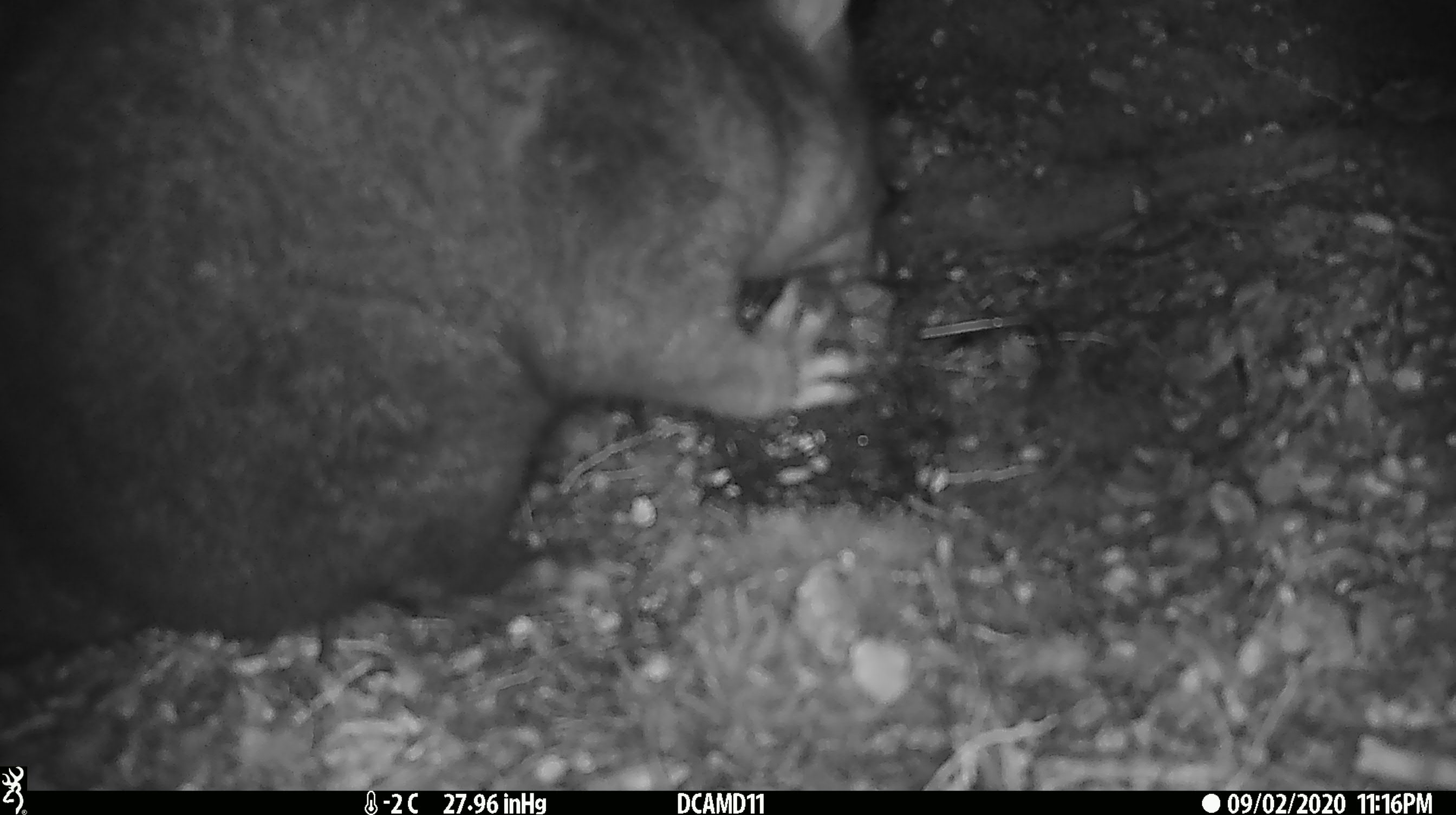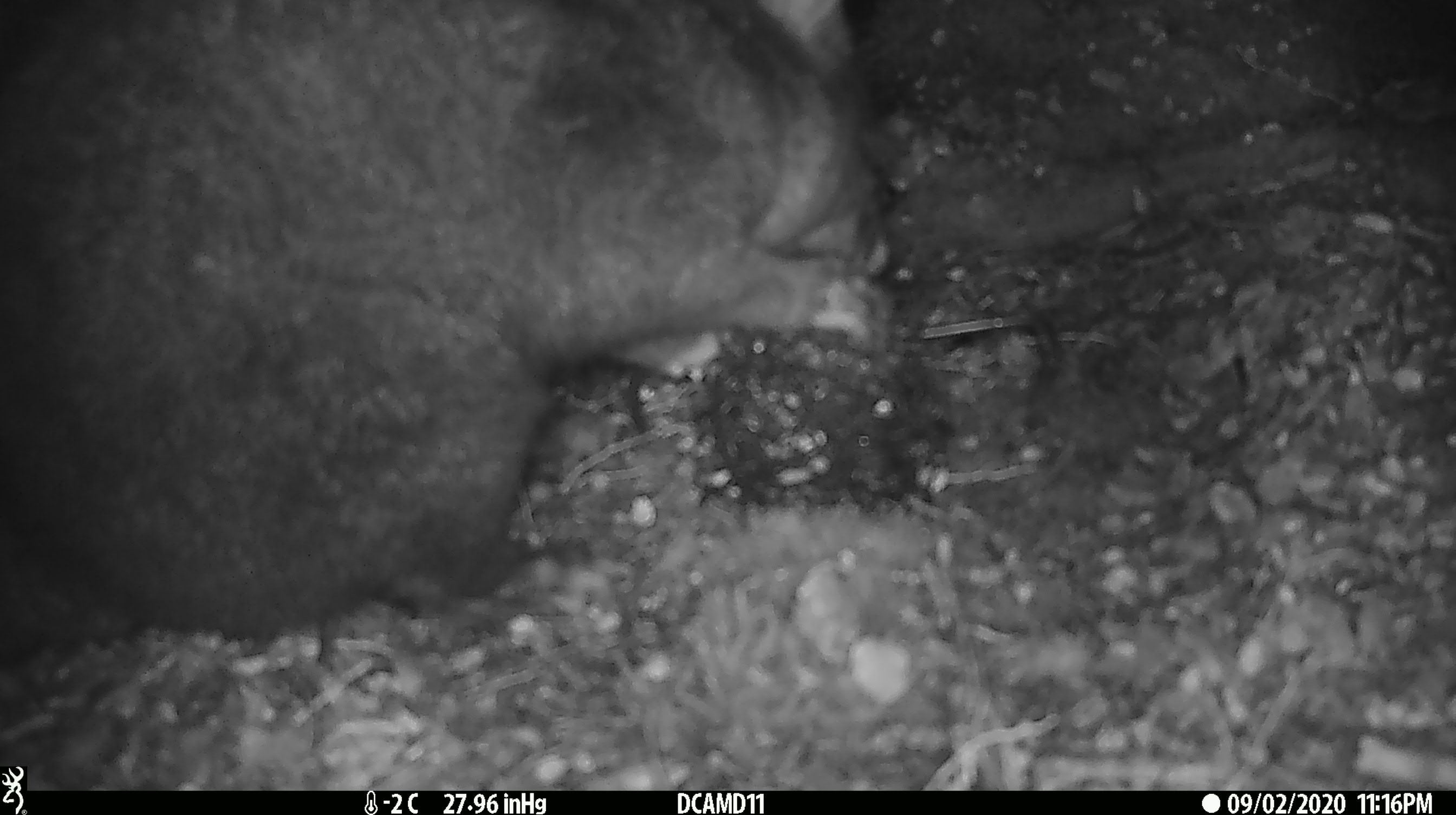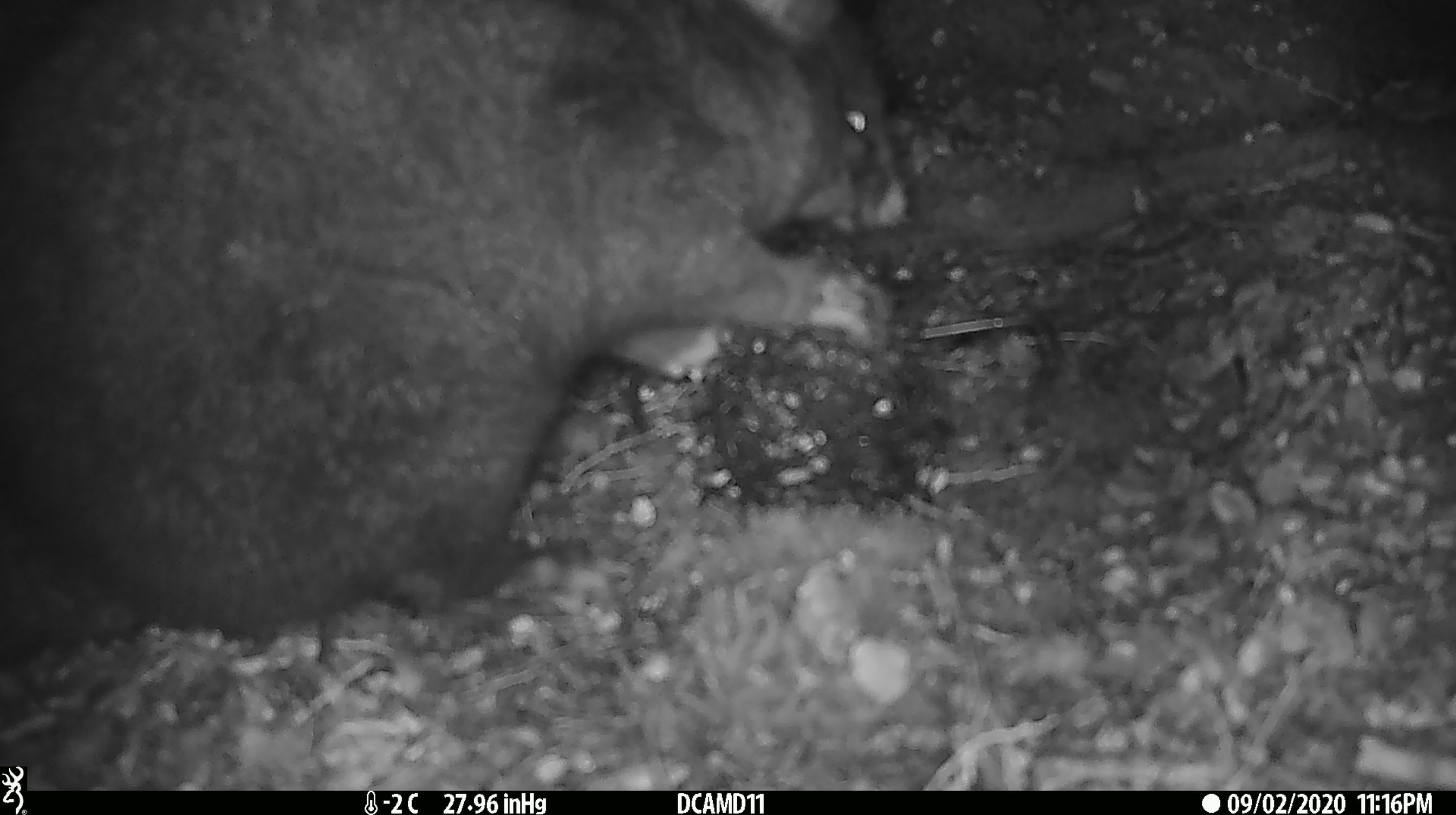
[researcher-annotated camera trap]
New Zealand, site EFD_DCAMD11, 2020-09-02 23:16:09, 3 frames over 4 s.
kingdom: Animalia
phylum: Chordata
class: Mammalia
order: Diprotodontia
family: Phalangeridae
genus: Trichosurus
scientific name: Trichosurus vulpecula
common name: common brushtail possum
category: possum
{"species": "possum (common brushtail possum) (Trichosurus vulpecula)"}